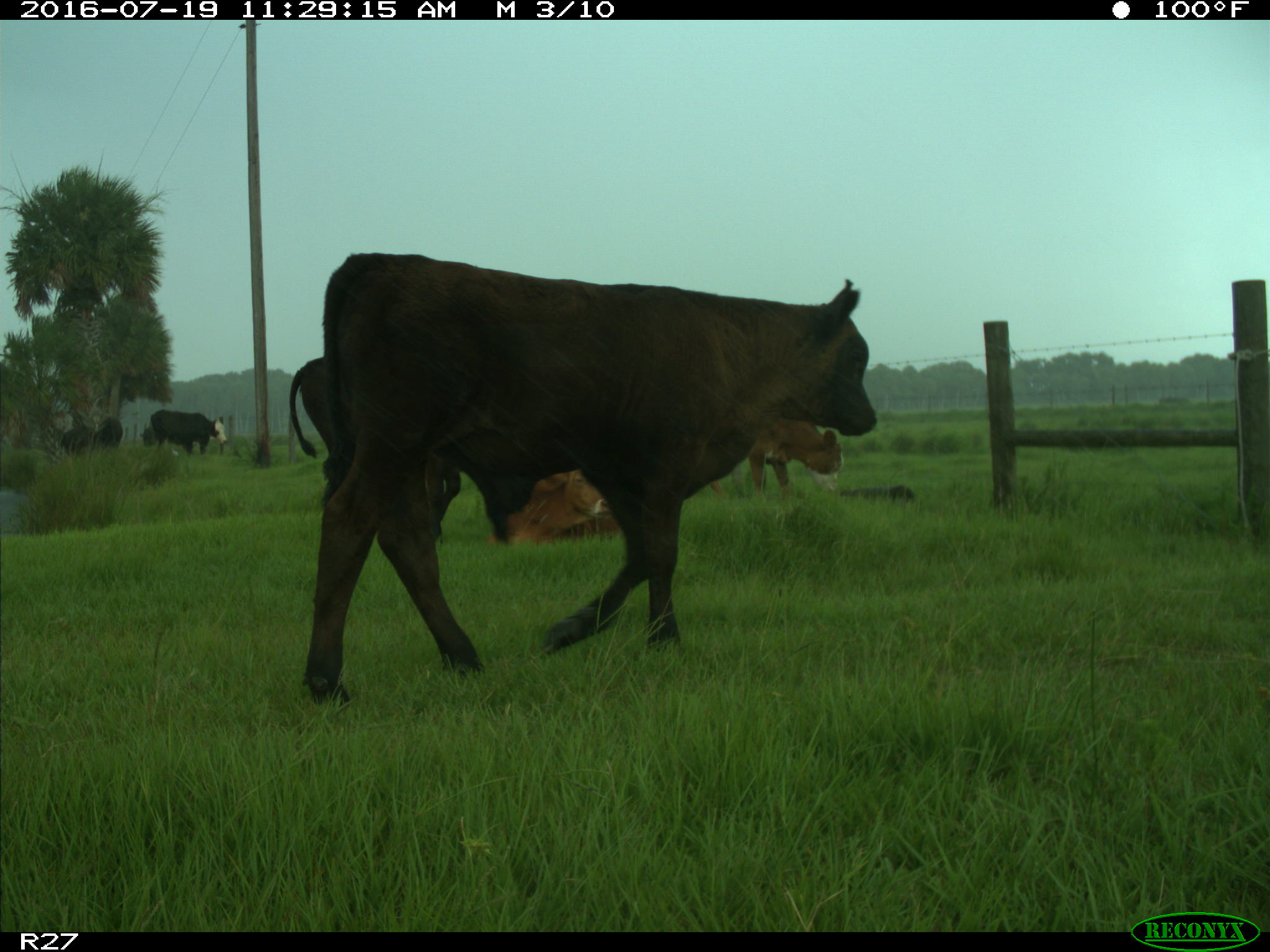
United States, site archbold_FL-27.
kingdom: Animalia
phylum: Chordata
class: Mammalia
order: Artiodactyla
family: Bovidae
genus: Bos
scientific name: Bos taurus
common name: domestic cow